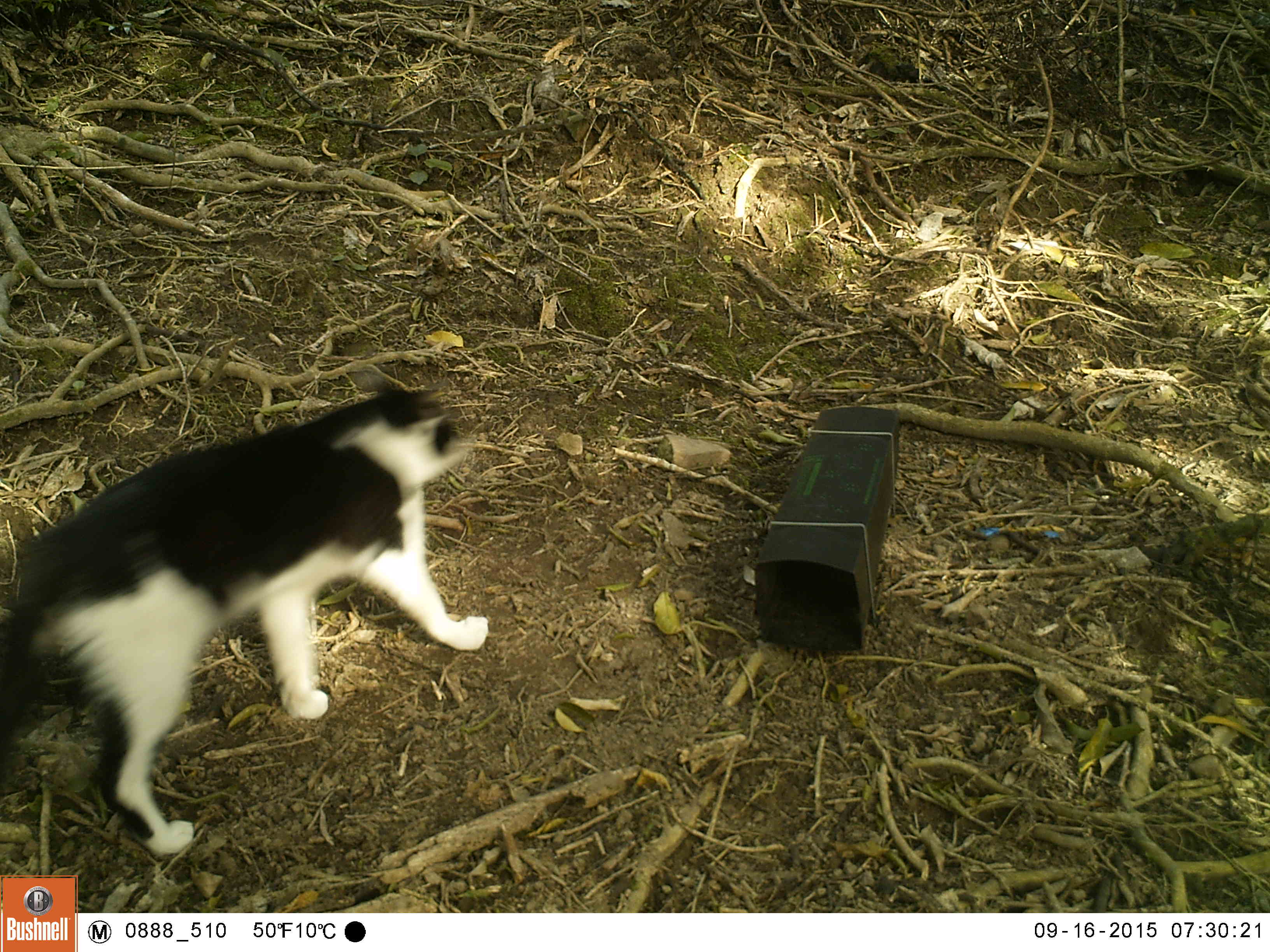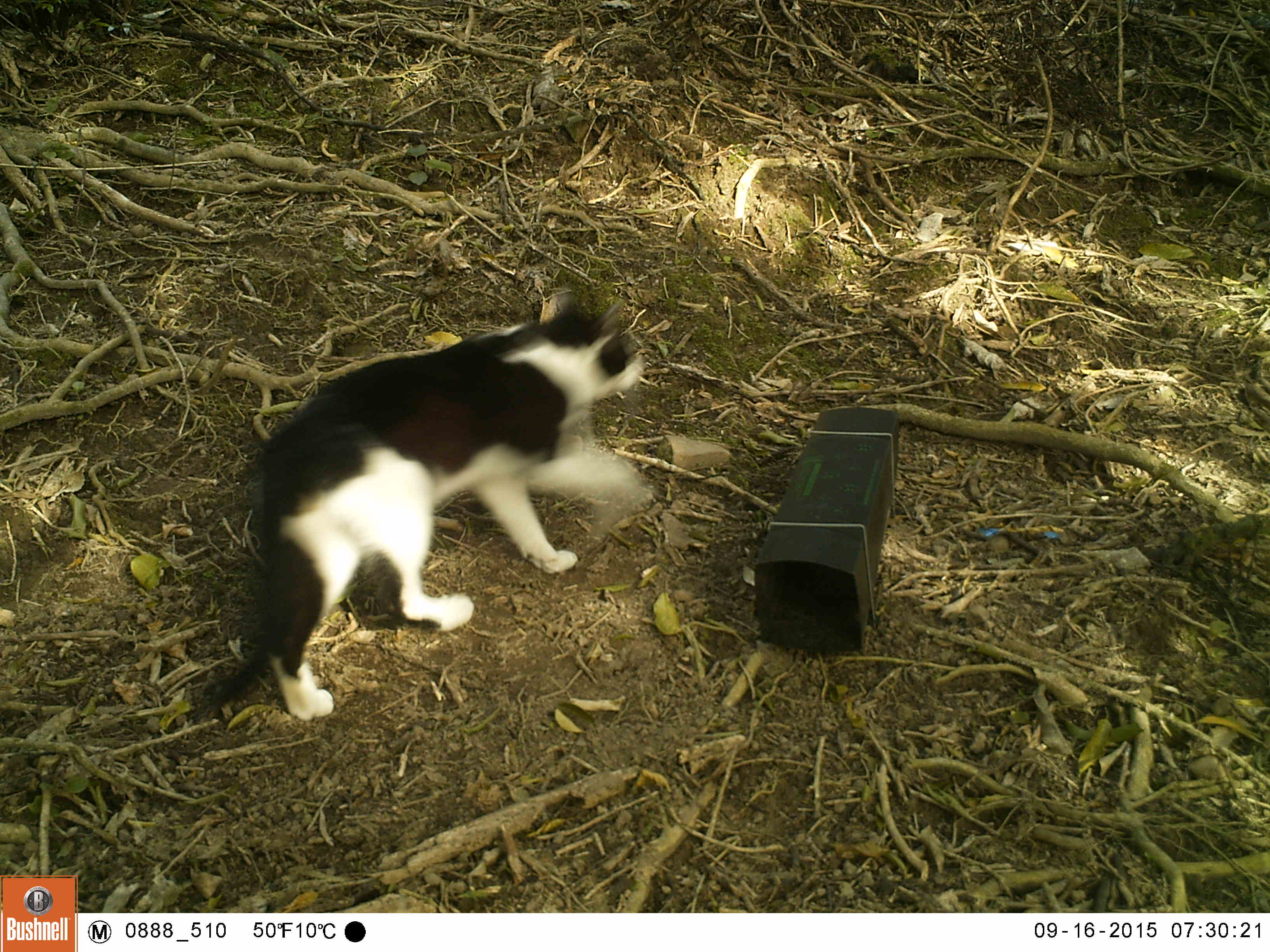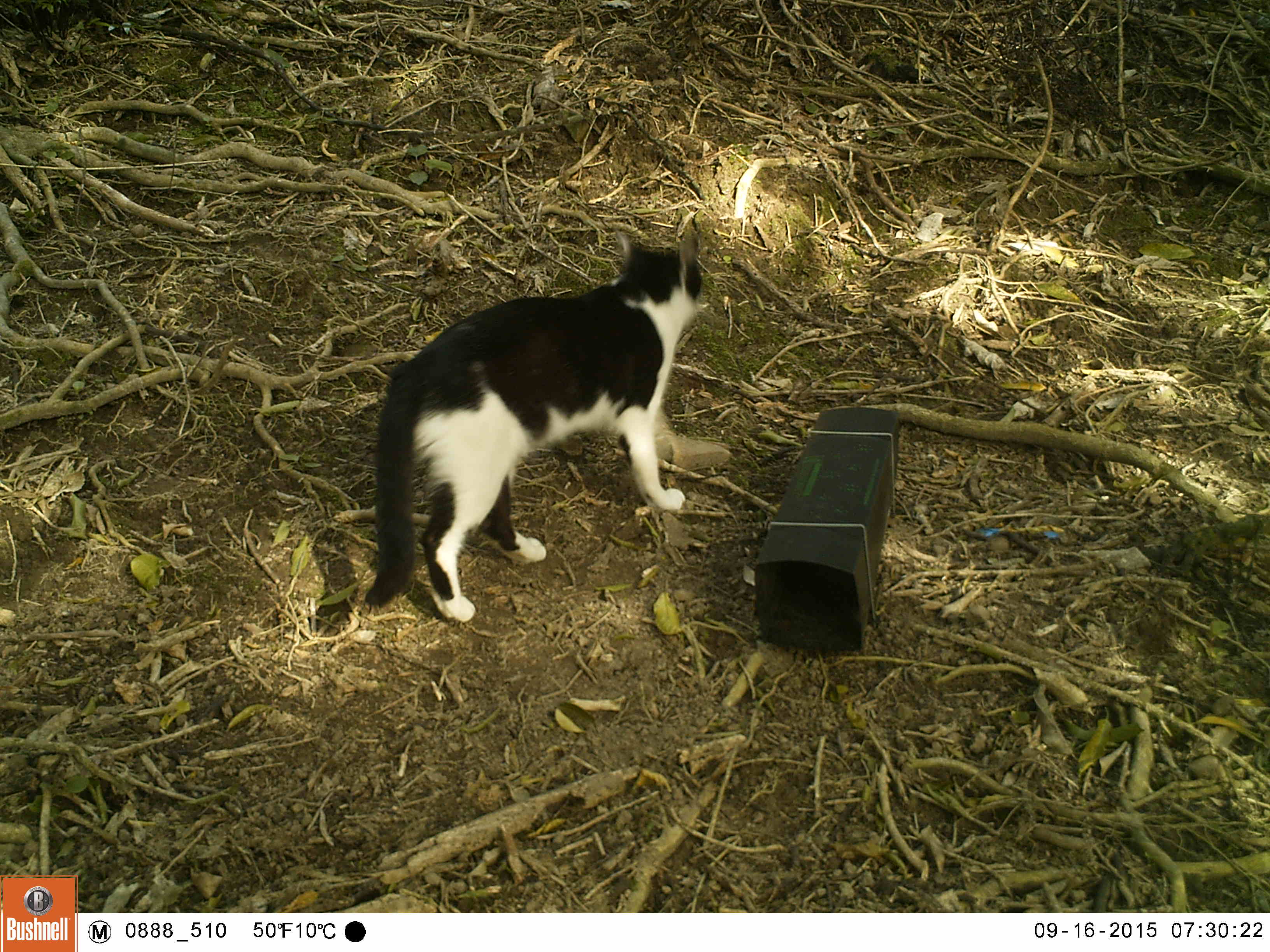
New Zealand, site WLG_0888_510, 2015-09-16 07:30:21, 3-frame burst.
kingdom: Animalia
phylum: Chordata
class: Mammalia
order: Carnivora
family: Felidae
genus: Felis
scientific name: Felis catus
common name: domestic cat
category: cat